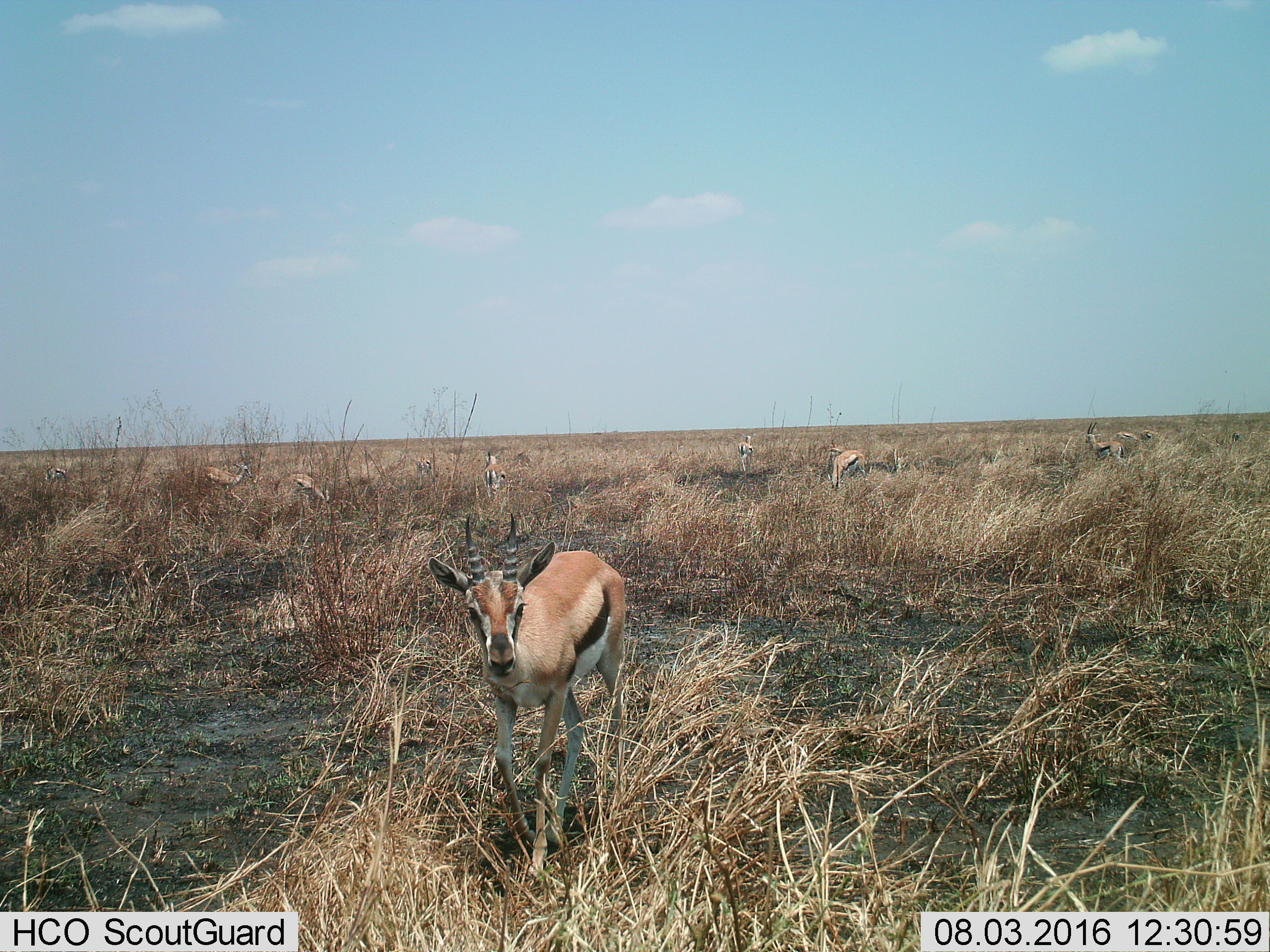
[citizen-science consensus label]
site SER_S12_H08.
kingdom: Animalia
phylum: Chordata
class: Mammalia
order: Artiodactyla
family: Bovidae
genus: Eudorcas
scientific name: Eudorcas thomsonii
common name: thomson's gazelle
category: gazellethomsons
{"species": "gazellethomsons (thomson's gazelle) (Eudorcas thomsonii)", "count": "11-50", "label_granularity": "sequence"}